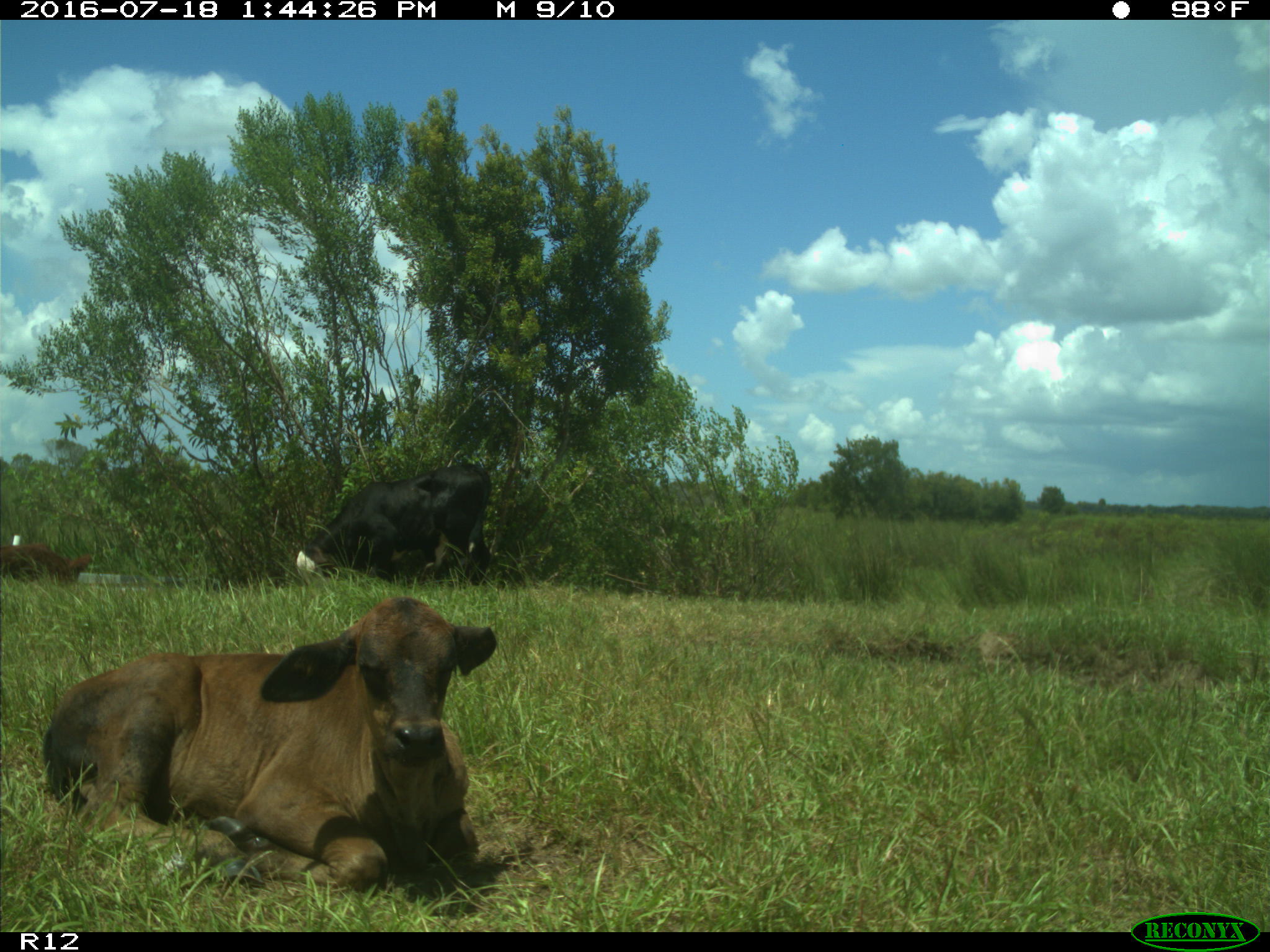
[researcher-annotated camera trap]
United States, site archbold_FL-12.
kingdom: Animalia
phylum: Chordata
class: Mammalia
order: Artiodactyla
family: Bovidae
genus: Bos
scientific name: Bos taurus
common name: domestic cow